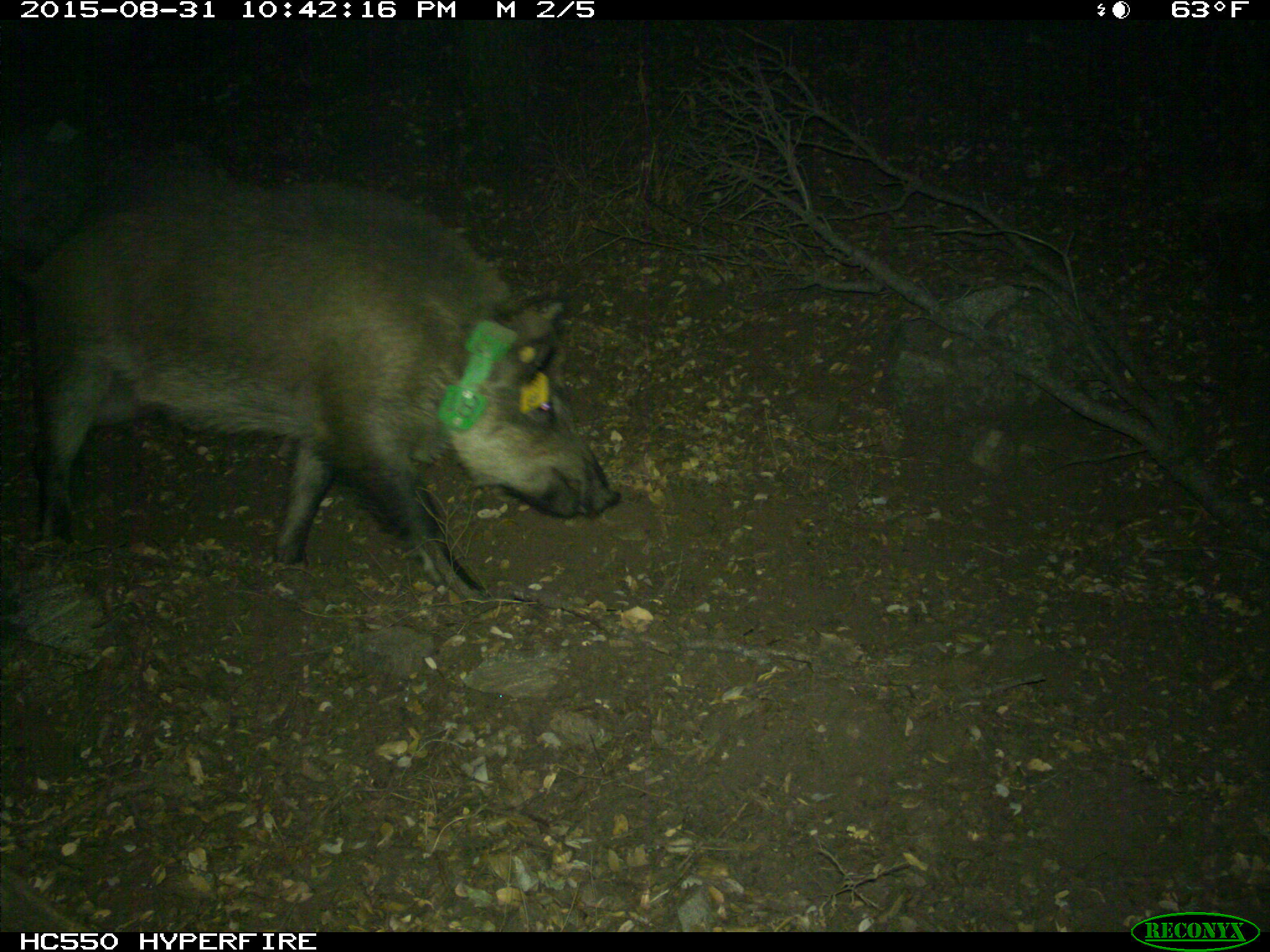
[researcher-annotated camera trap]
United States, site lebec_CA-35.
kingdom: Animalia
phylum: Chordata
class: Mammalia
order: Artiodactyla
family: Suidae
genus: Sus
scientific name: Sus scrofa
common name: wild boar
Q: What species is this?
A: Sus scrofa (wild boar).